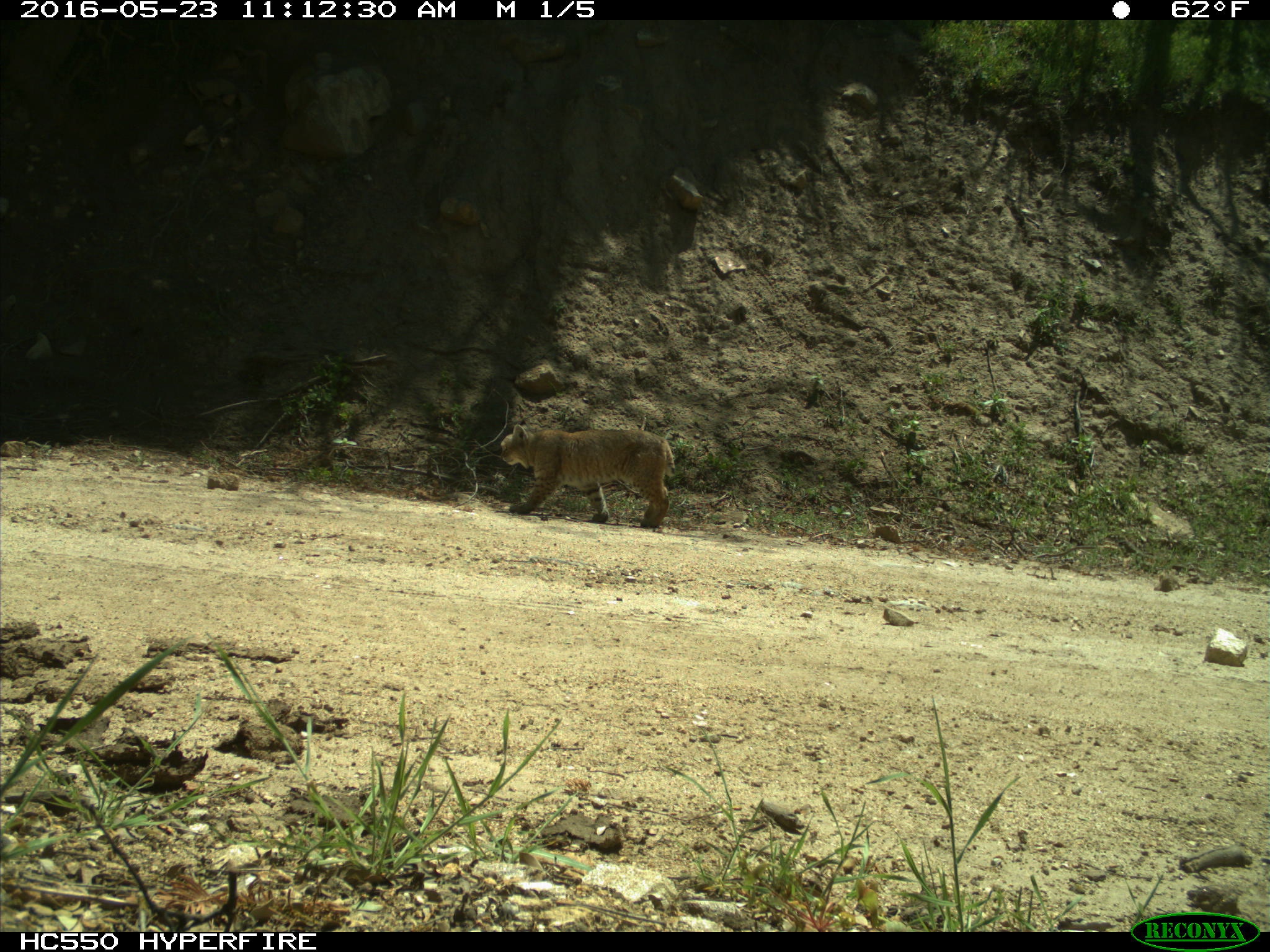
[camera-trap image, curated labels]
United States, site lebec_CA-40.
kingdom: Animalia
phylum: Chordata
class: Mammalia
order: Carnivora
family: Felidae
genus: Lynx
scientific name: Lynx rufus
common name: bobcat